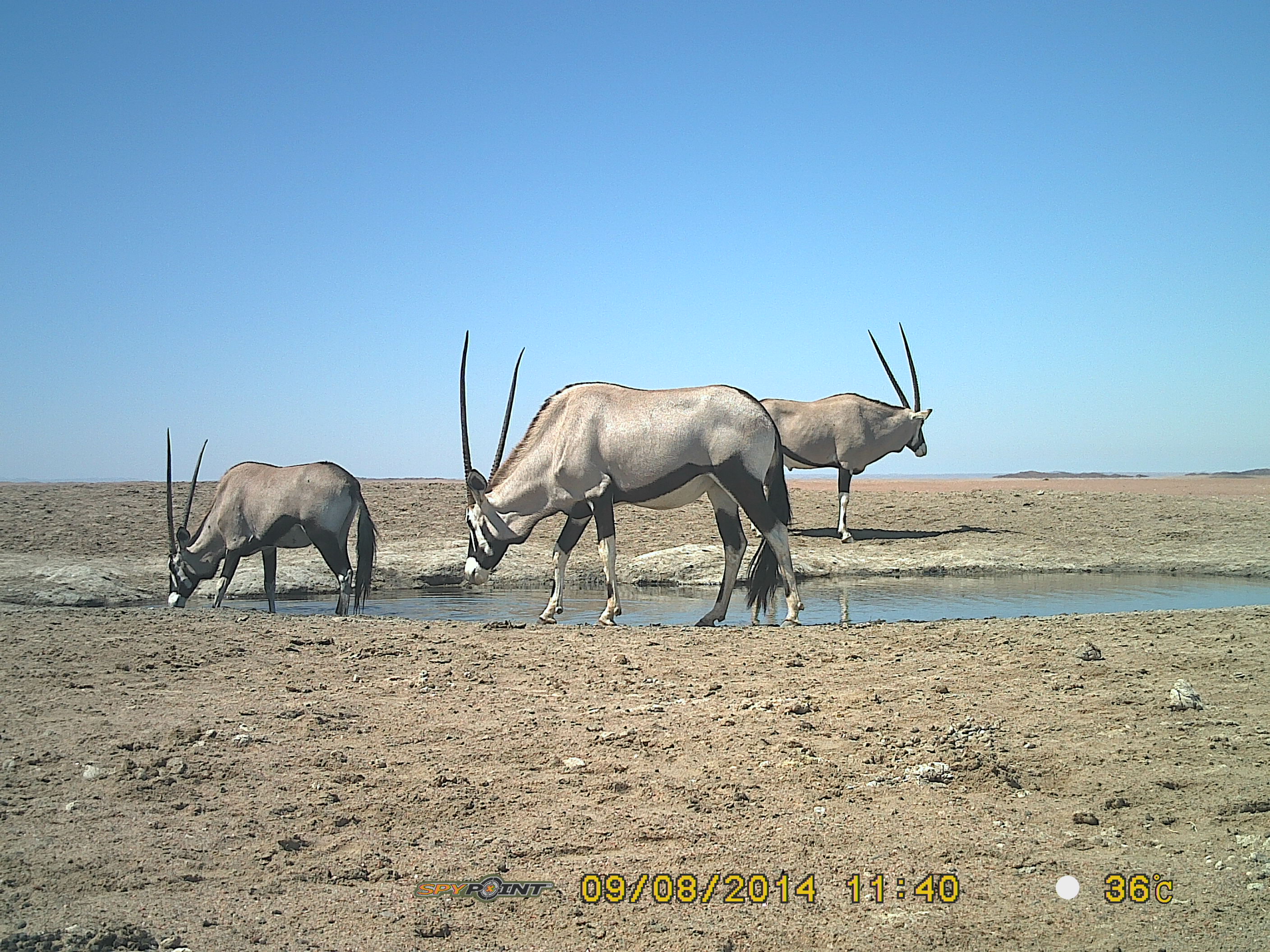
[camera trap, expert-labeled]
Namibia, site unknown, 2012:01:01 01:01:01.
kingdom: Animalia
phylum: Chordata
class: Mammalia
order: Artiodactyla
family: Bovidae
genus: Oryx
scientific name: Oryx gazella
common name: gemsbok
Oryx gazella (gemsbok).